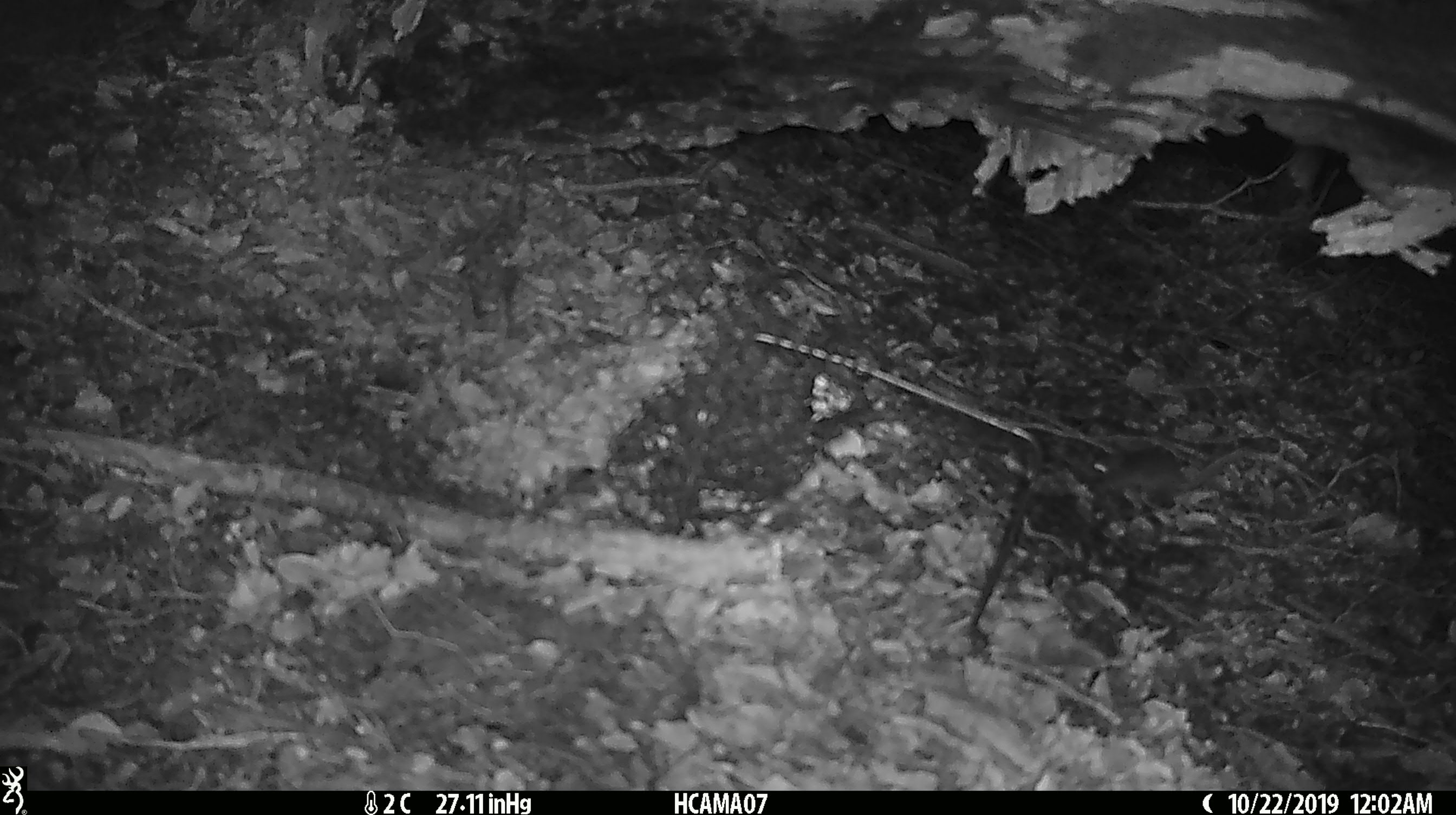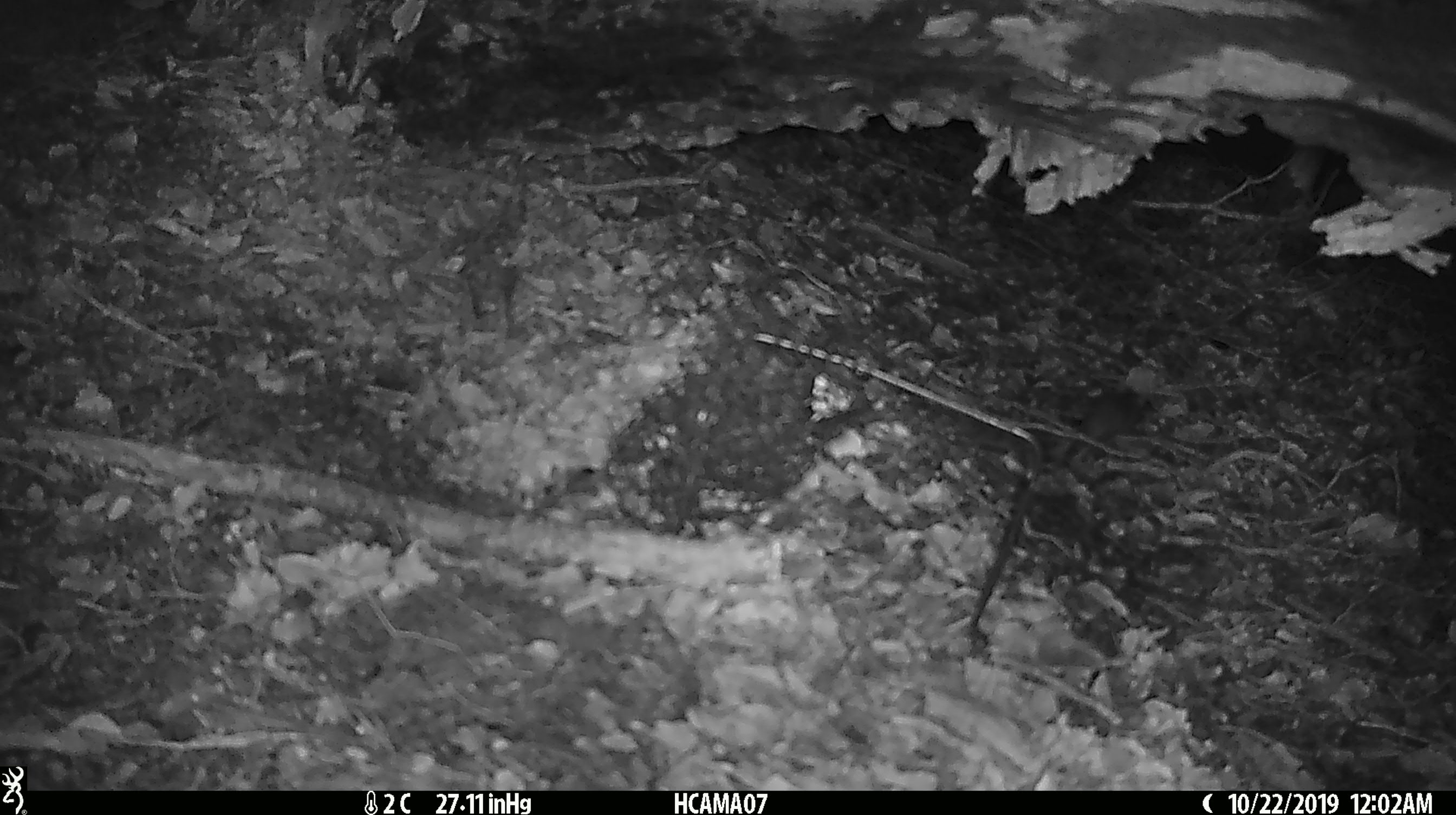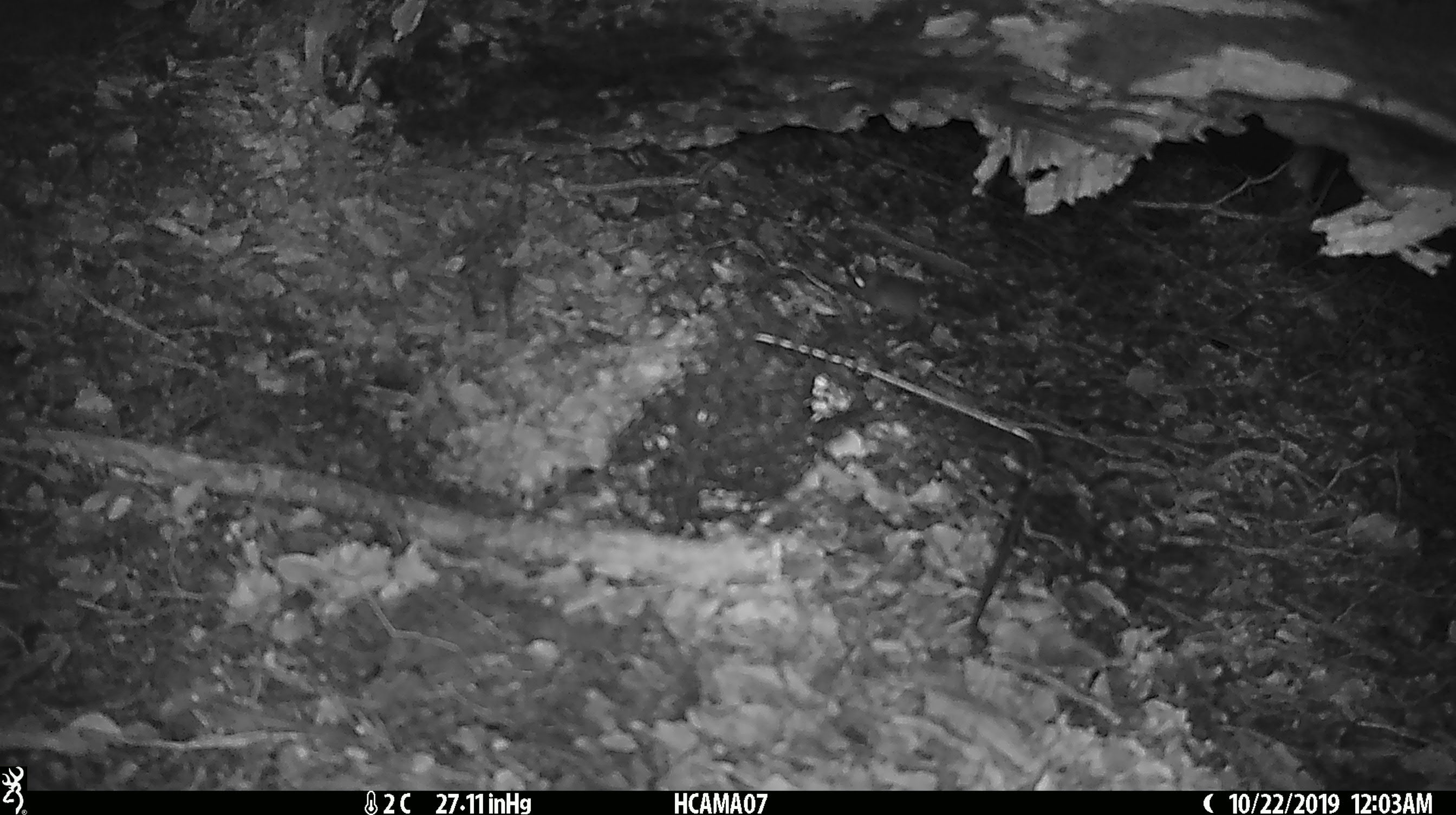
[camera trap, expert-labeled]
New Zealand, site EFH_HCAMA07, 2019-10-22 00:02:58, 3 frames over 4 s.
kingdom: Animalia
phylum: Chordata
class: Mammalia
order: Rodentia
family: Muridae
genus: Mus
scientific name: Mus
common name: mouse